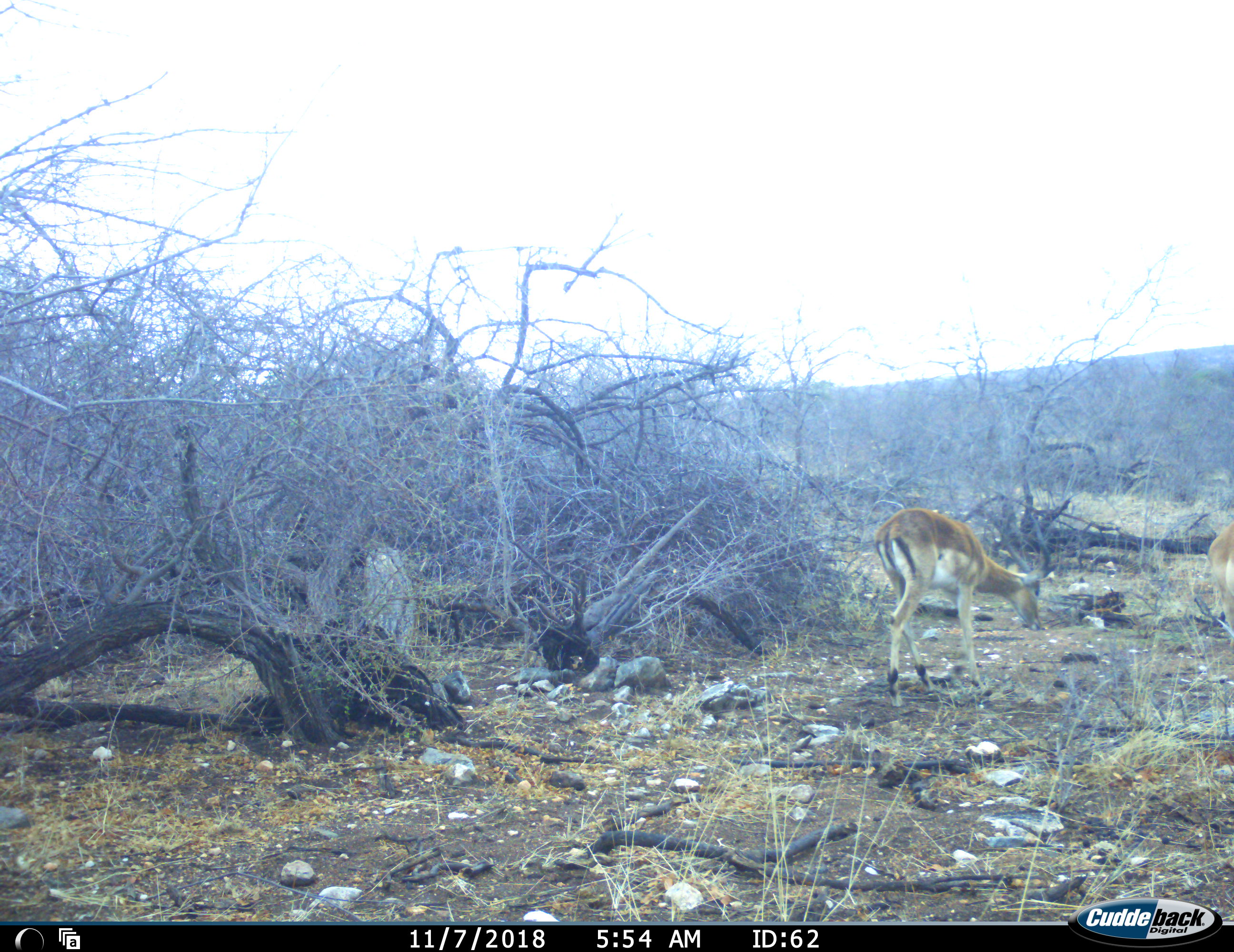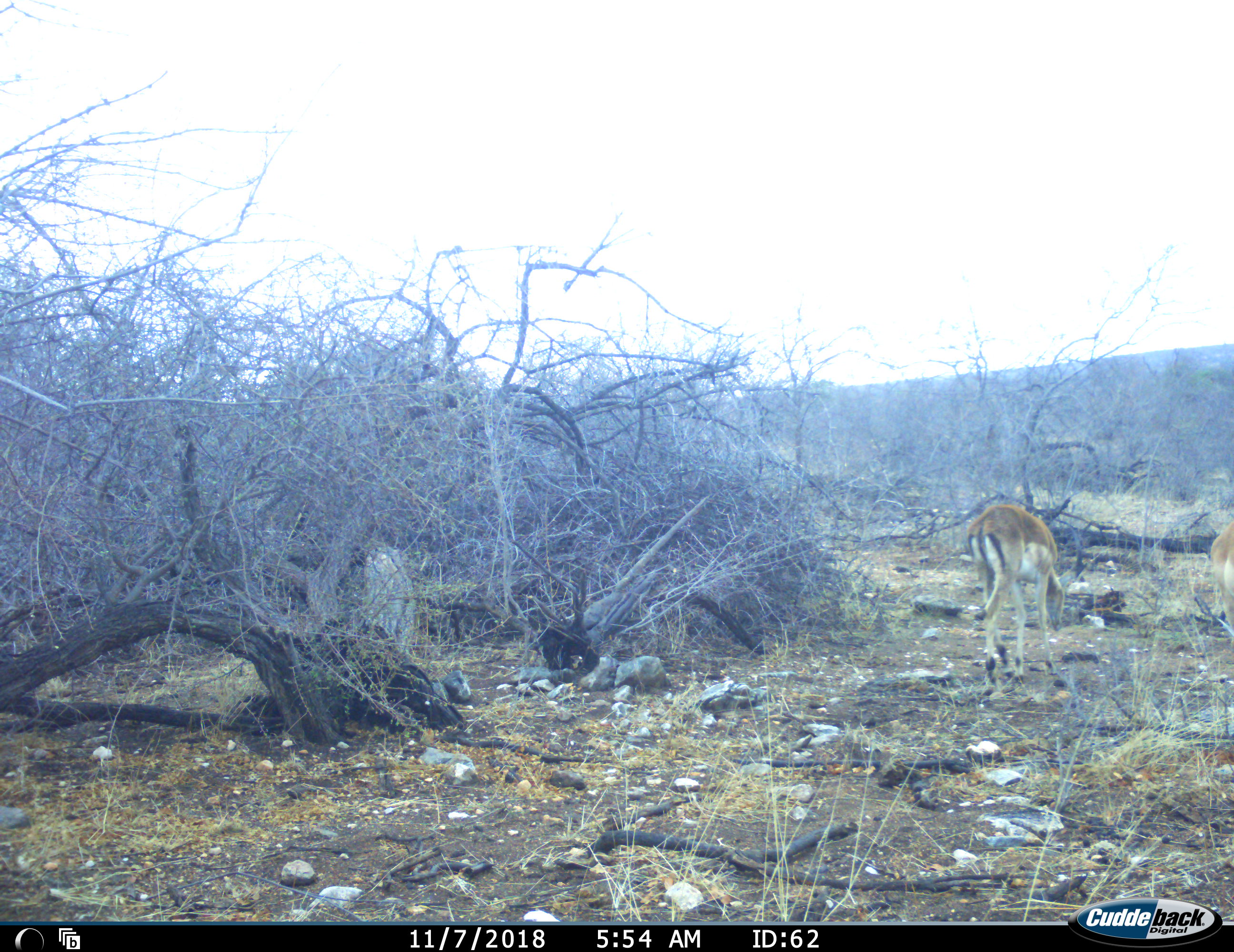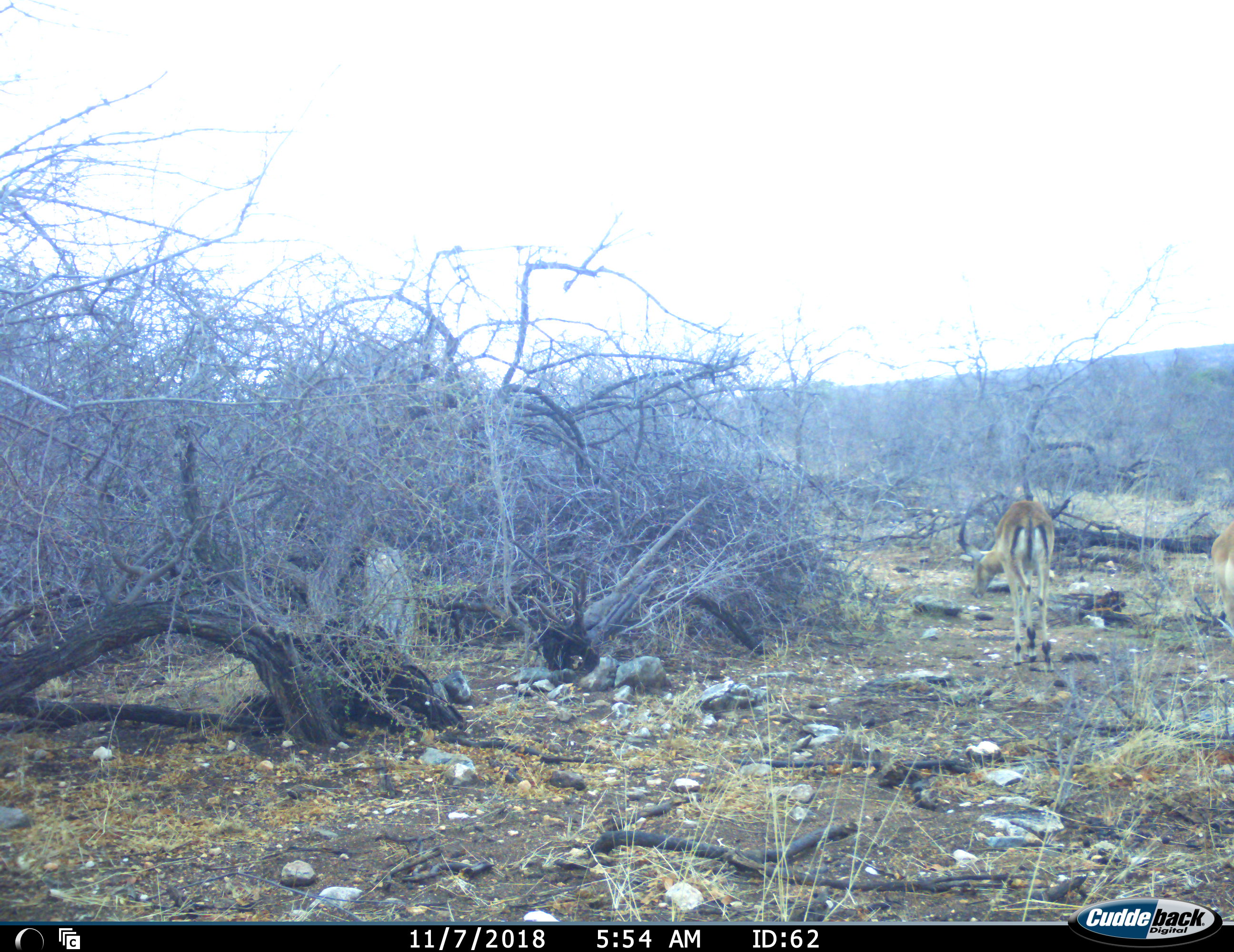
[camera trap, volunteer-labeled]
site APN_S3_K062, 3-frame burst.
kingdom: Animalia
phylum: Chordata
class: Mammalia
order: Artiodactyla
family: Bovidae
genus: Aepyceros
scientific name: Aepyceros melampus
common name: impala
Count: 2.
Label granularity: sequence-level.